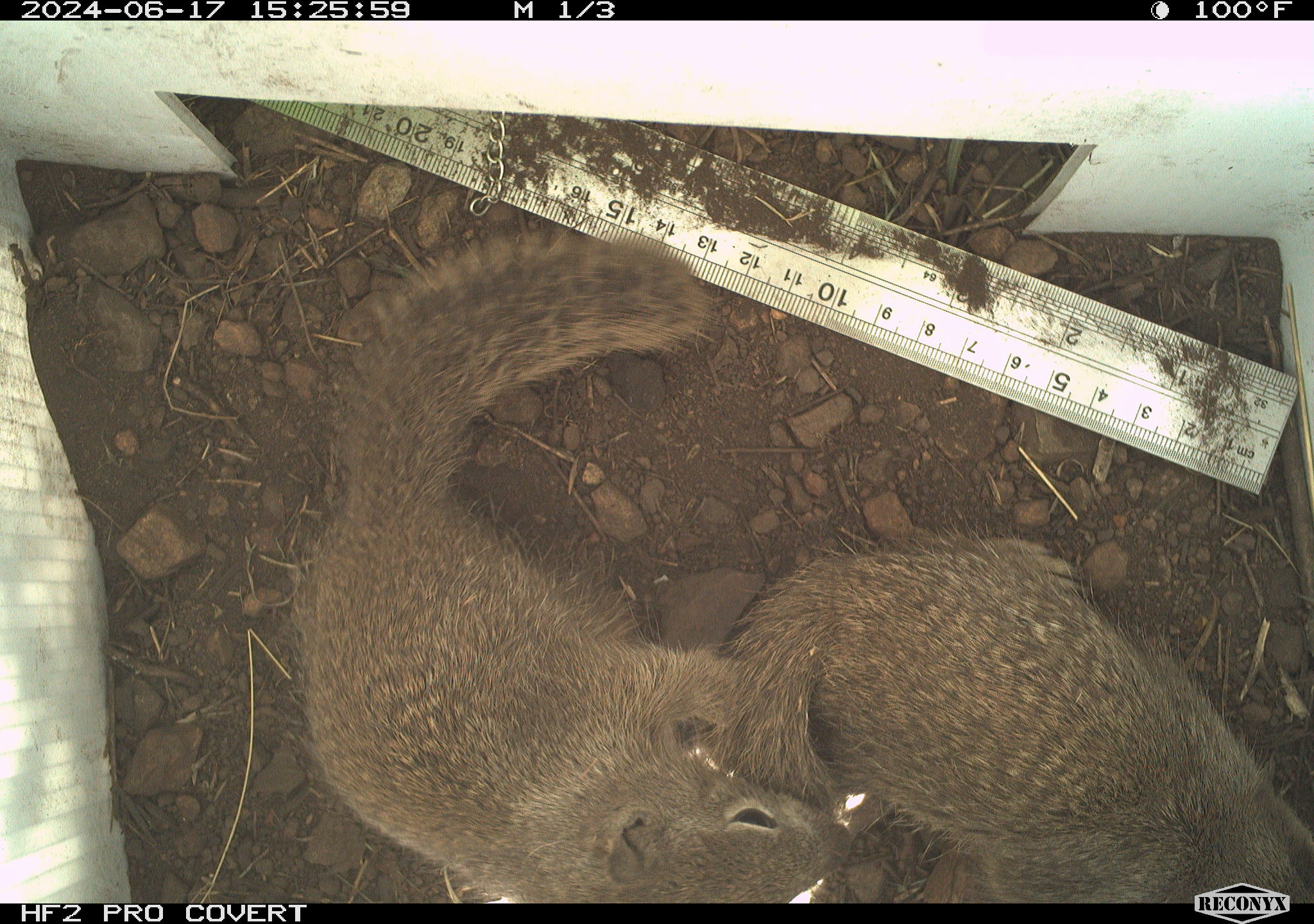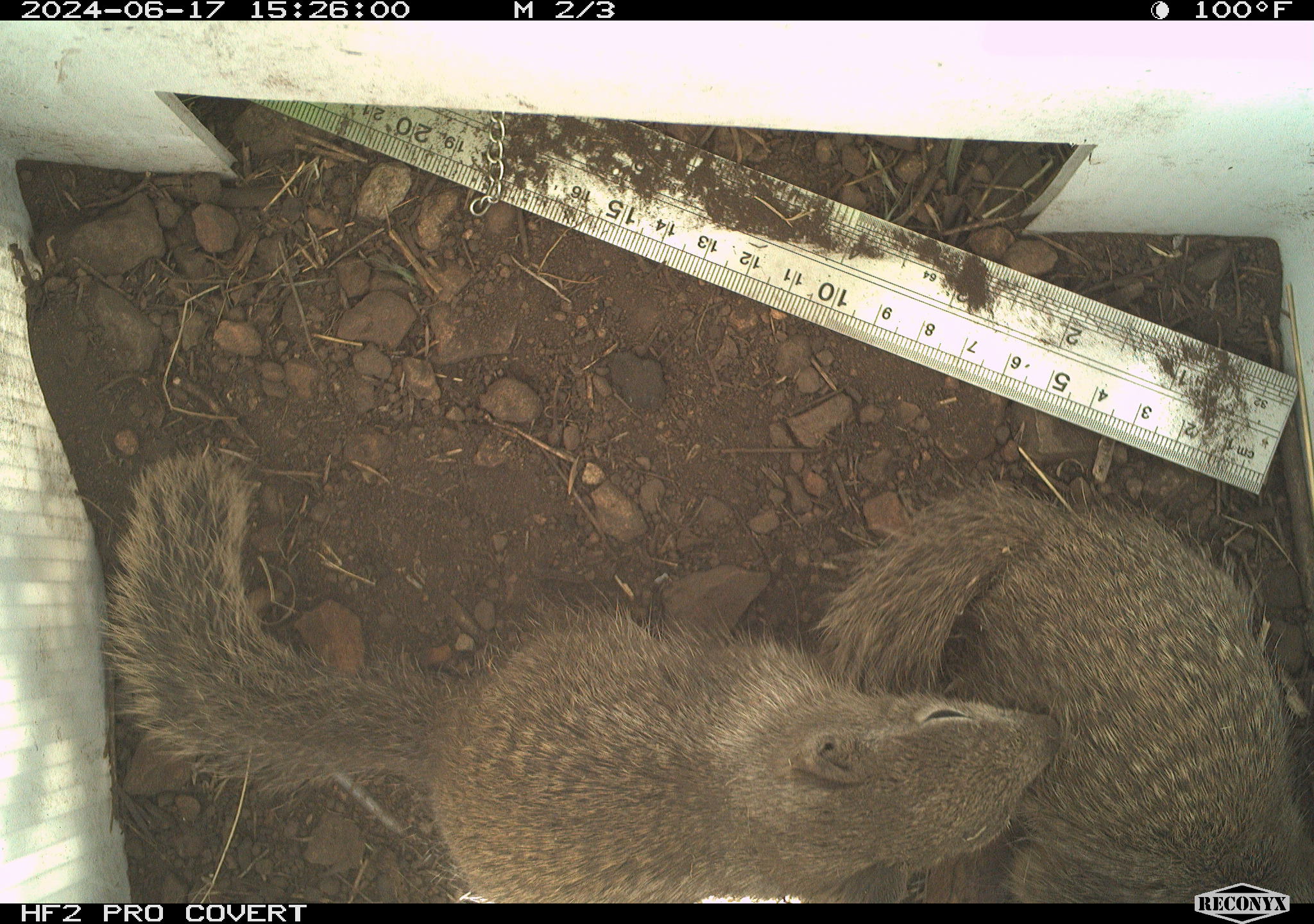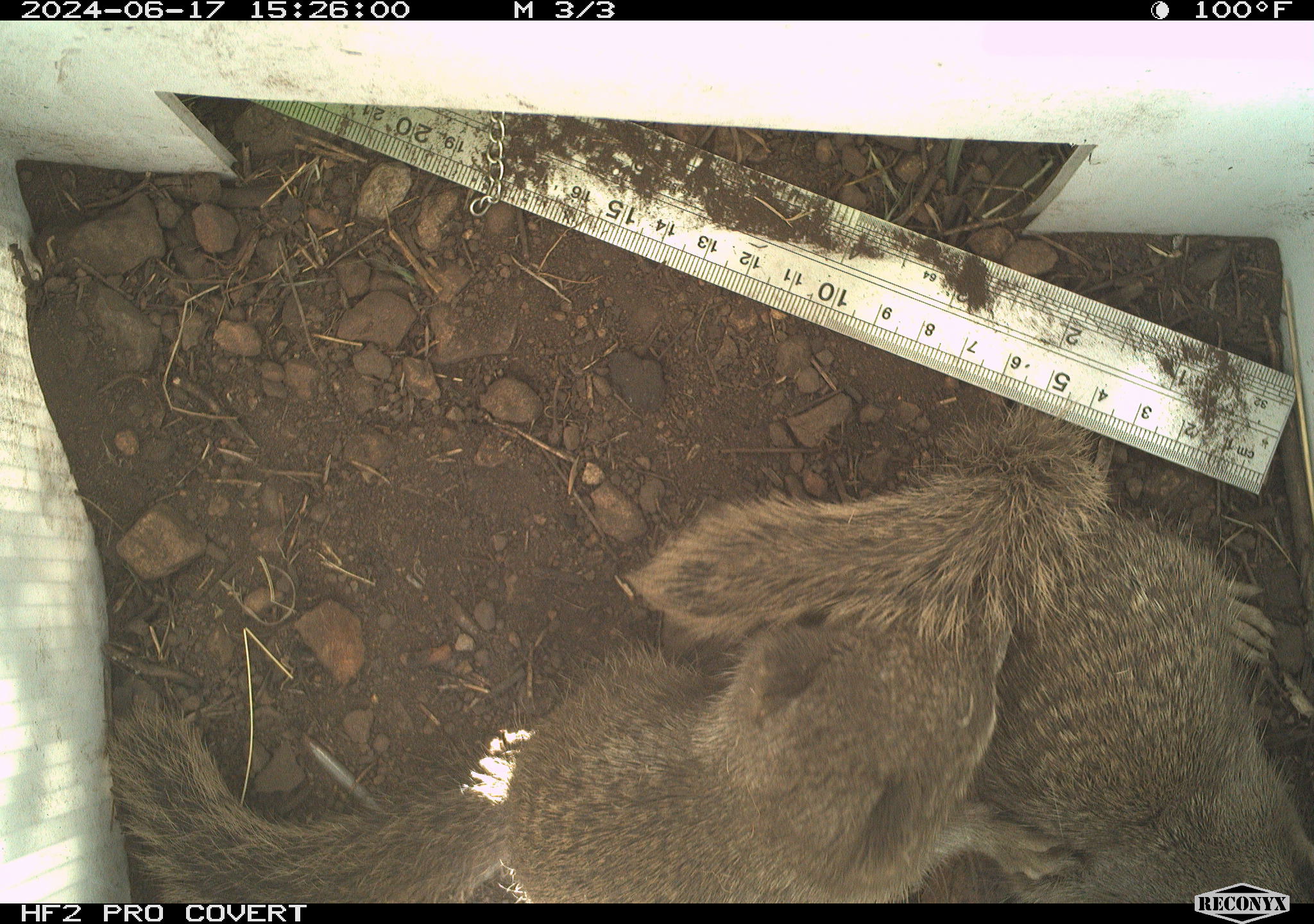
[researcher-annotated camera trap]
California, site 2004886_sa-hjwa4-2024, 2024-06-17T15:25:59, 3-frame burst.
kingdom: Animalia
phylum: Chordata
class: Mammalia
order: Rodentia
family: Sciuridae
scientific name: Sciuridae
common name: squirrels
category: sciuridae family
Sciuridae family (squirrels) (Sciuridae).